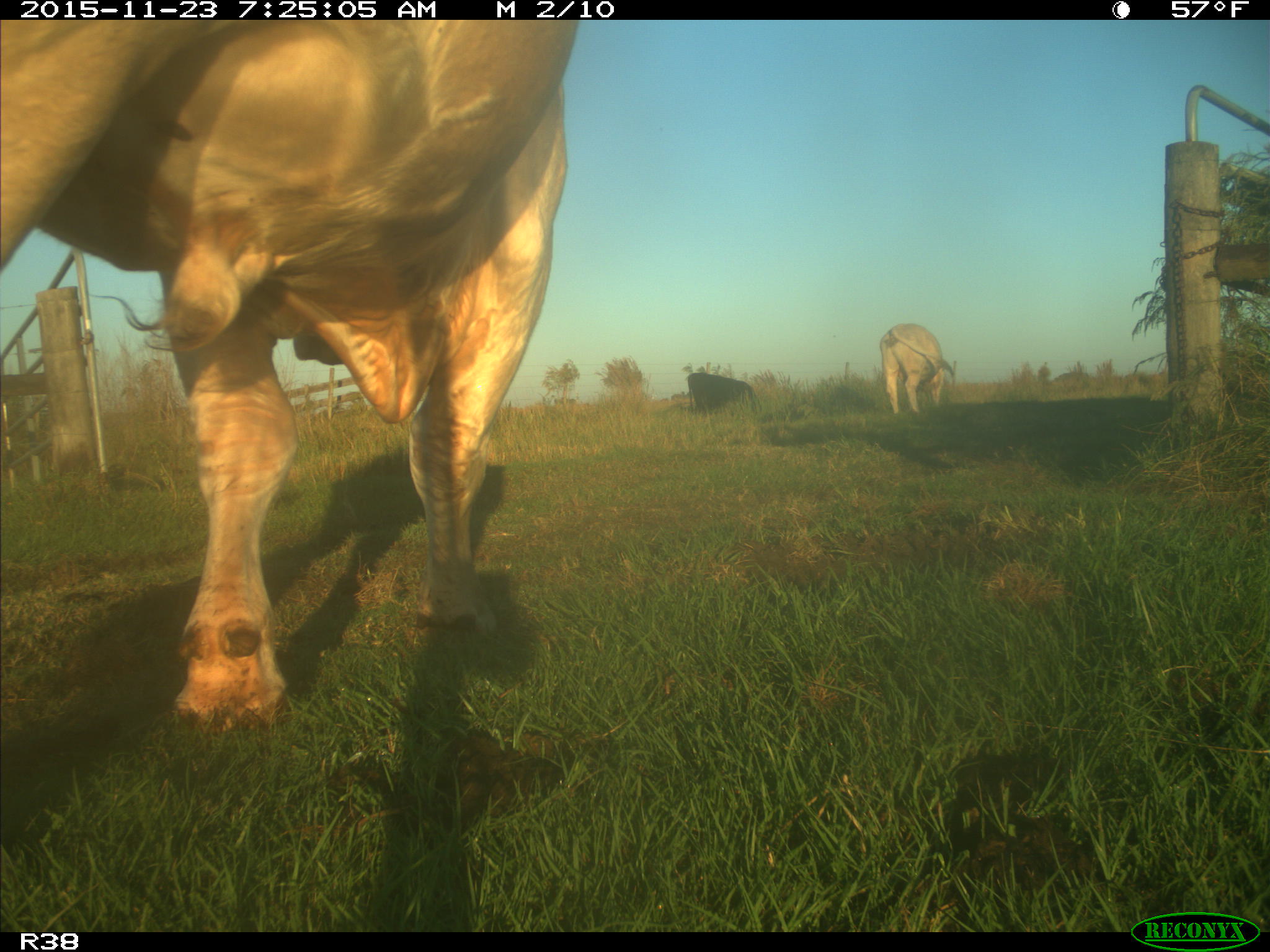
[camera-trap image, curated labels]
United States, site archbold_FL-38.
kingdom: Animalia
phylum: Chordata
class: Mammalia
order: Artiodactyla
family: Bovidae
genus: Bos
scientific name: Bos taurus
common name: domestic cow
Bos taurus (domestic cow).